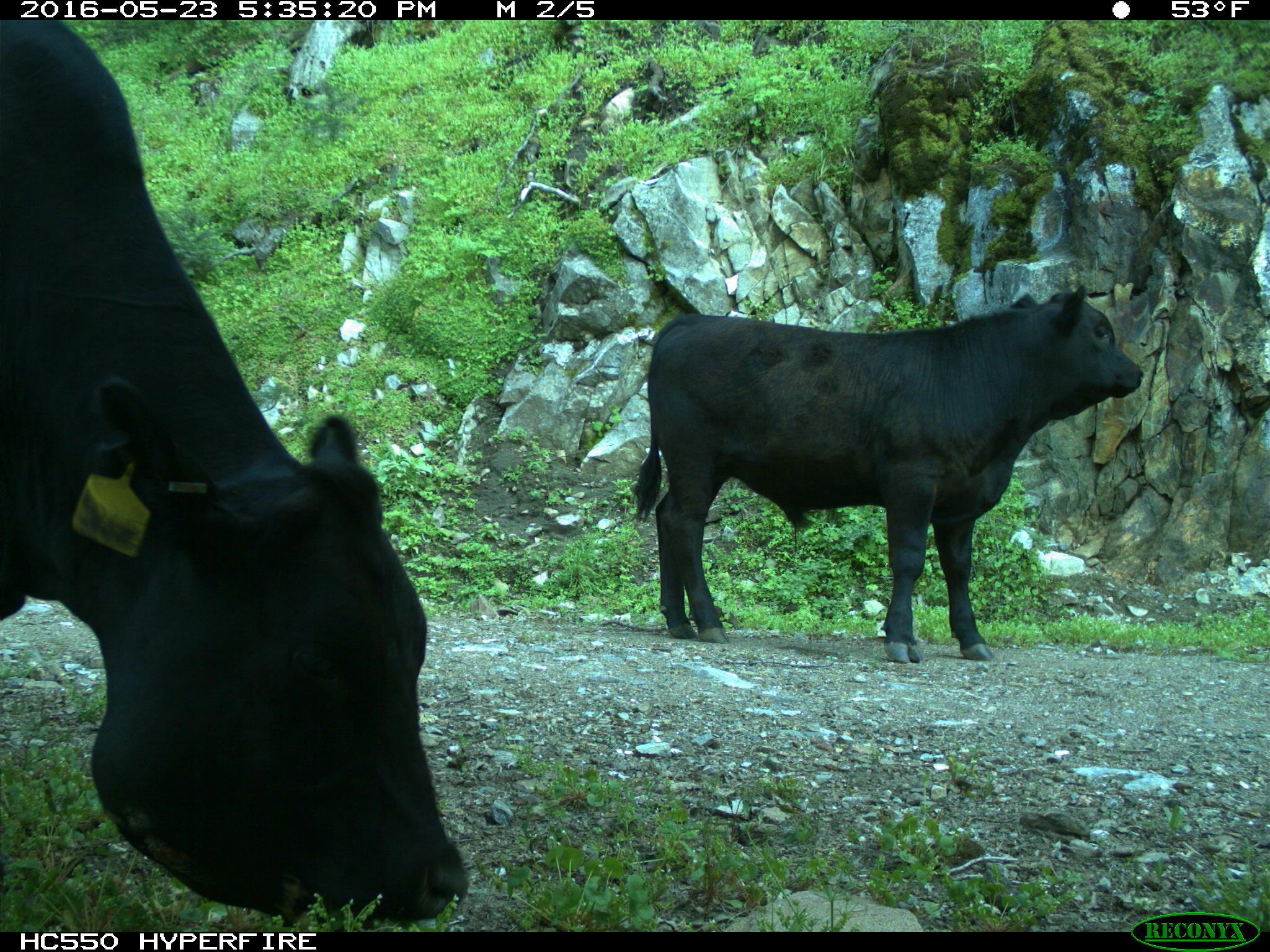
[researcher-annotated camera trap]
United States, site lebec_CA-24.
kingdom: Animalia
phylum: Chordata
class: Mammalia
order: Artiodactyla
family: Bovidae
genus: Bos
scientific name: Bos taurus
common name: domestic cow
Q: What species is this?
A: Bos taurus (domestic cow).